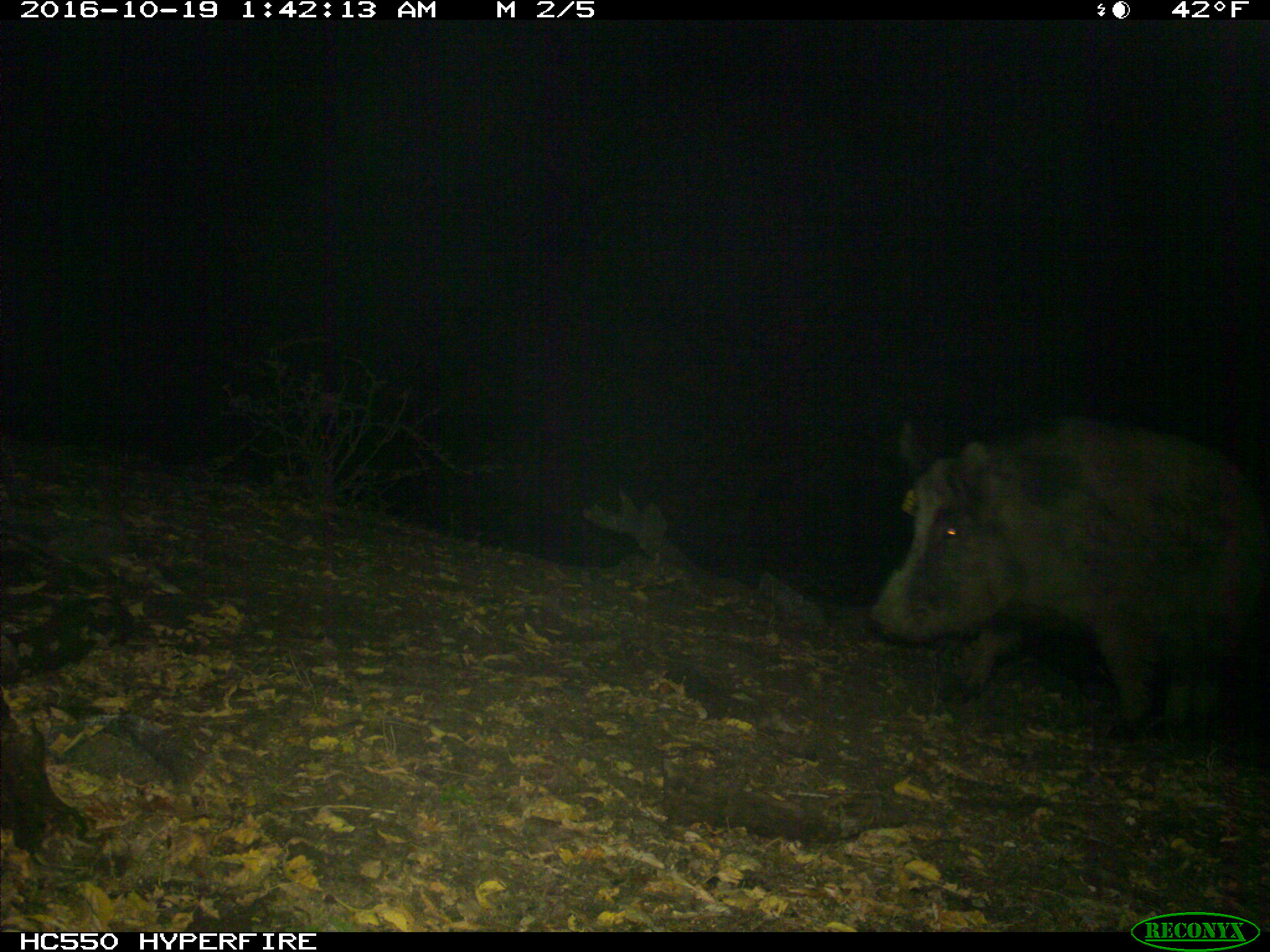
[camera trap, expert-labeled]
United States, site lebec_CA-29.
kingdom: Animalia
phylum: Chordata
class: Mammalia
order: Artiodactyla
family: Suidae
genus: Sus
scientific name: Sus scrofa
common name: wild boar